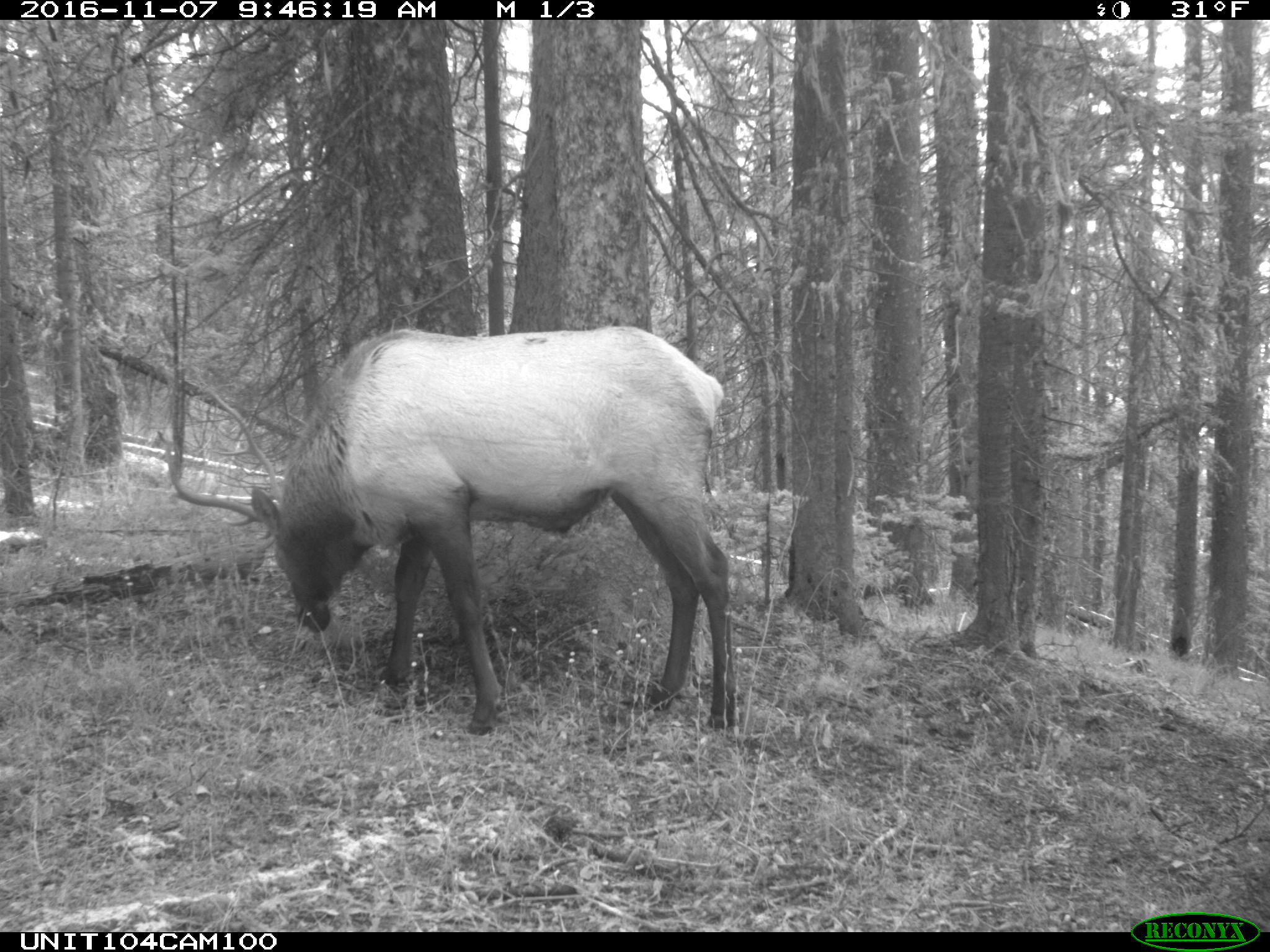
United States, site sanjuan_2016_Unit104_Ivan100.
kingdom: Animalia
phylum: Chordata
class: Mammalia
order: Artiodactyla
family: Cervidae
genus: Cervus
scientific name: Cervus elaphus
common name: red deer